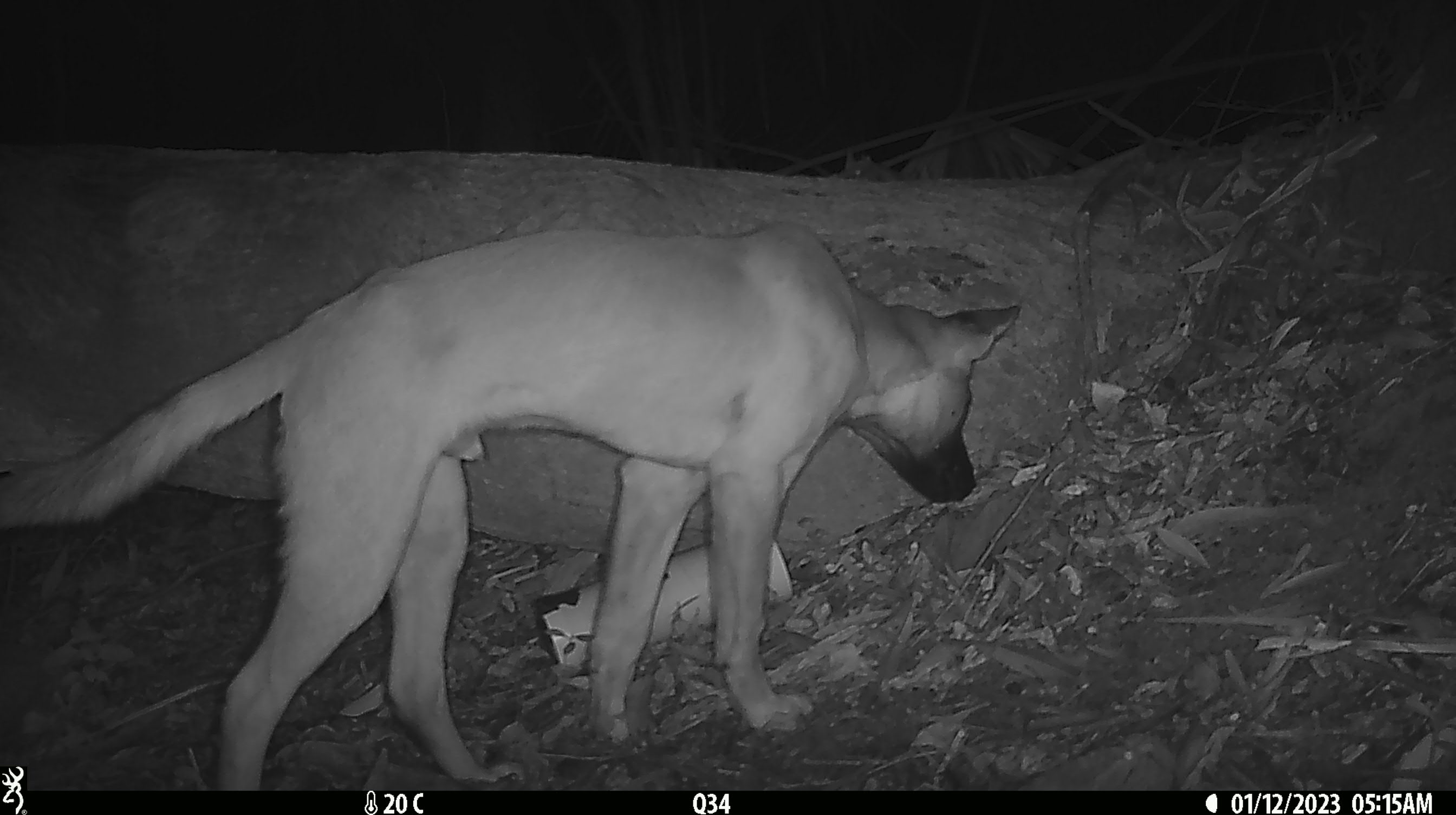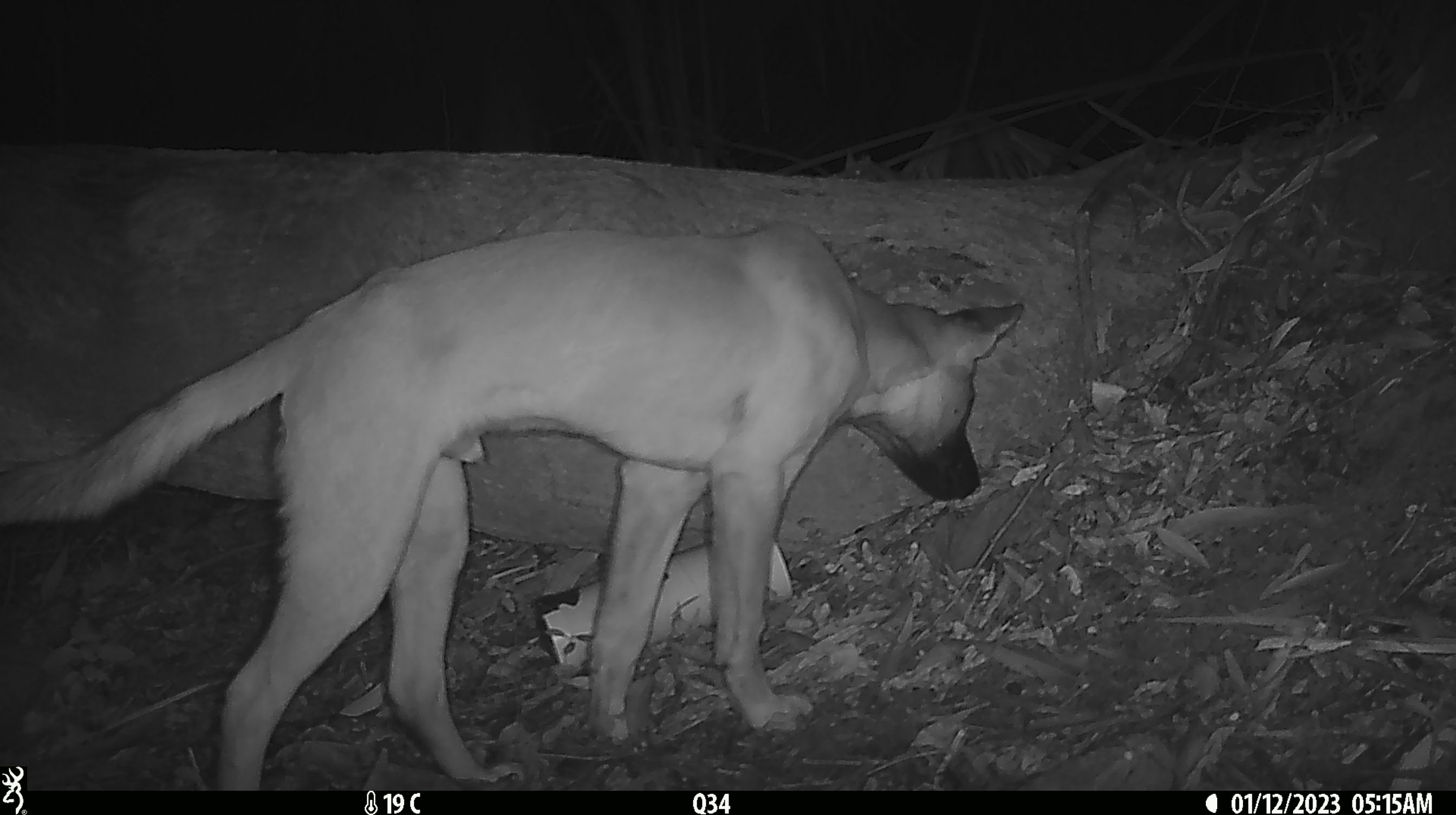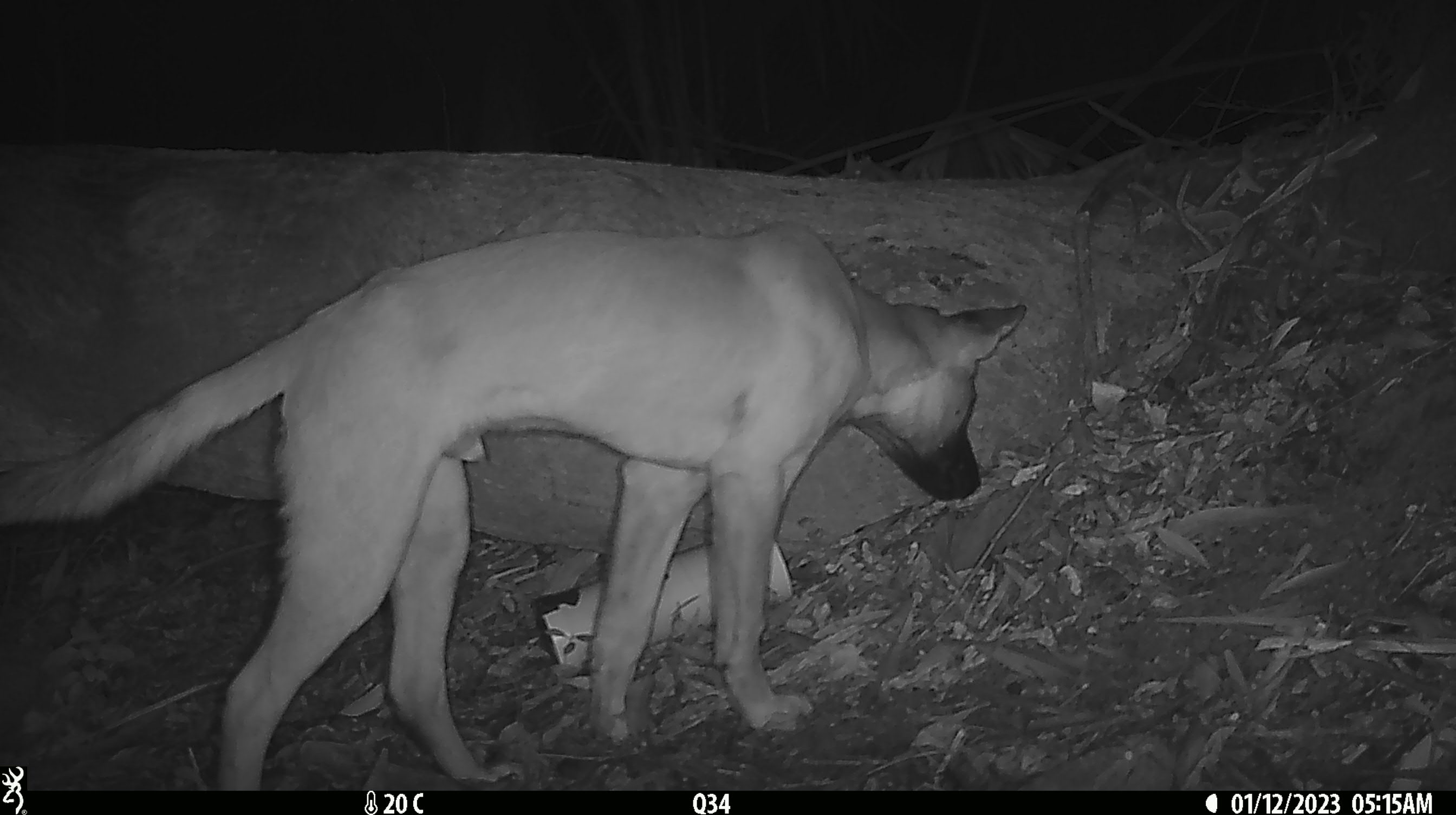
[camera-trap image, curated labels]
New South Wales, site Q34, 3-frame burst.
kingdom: Animalia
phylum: Chordata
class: Mammalia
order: Carnivora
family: Canidae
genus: Canis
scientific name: Canis familiaris dingo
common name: dingo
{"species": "dingo (Canis familiaris dingo)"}